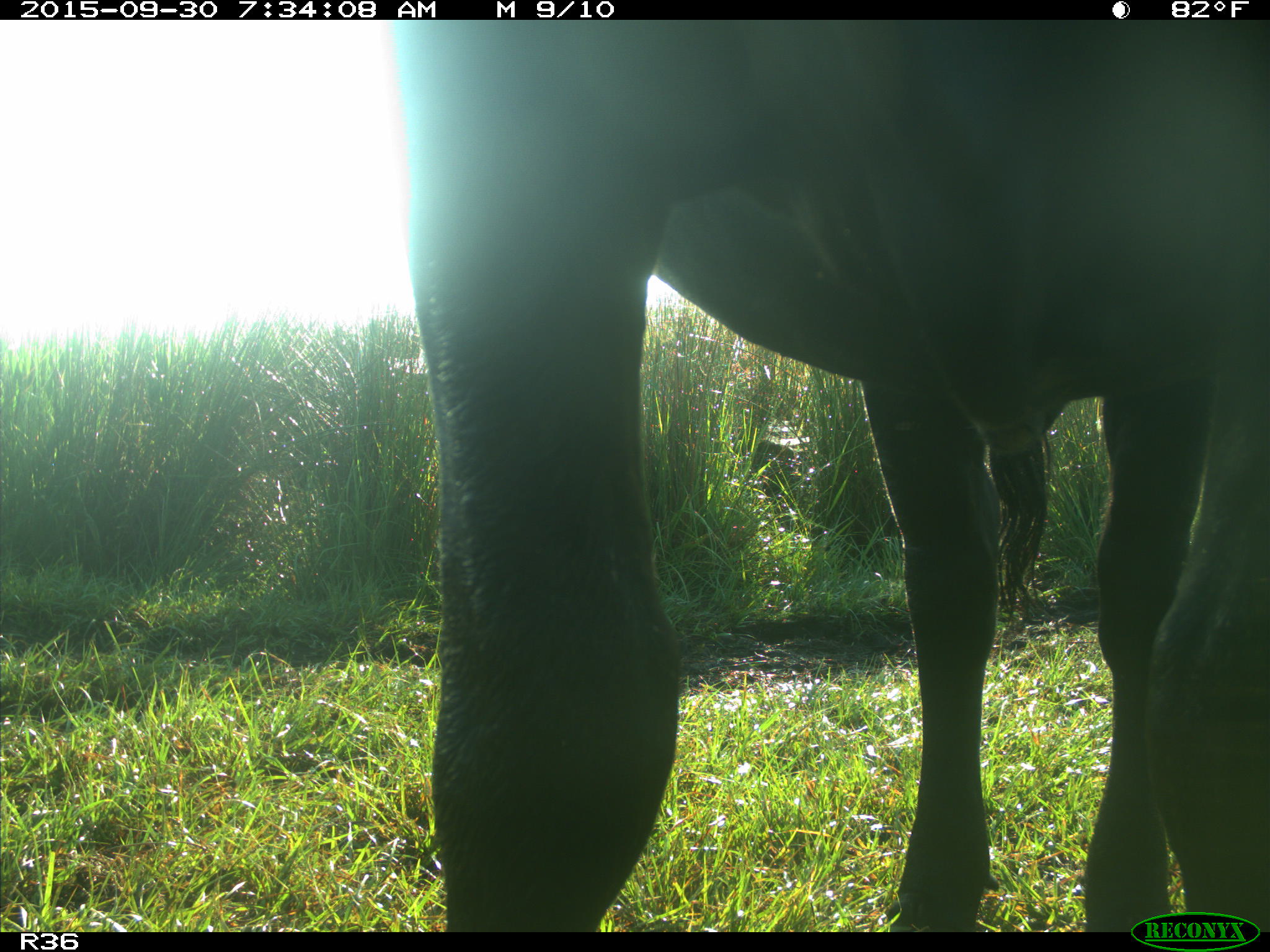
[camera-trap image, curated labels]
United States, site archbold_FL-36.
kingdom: Animalia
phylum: Chordata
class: Mammalia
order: Artiodactyla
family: Bovidae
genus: Bos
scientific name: Bos taurus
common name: domestic cow